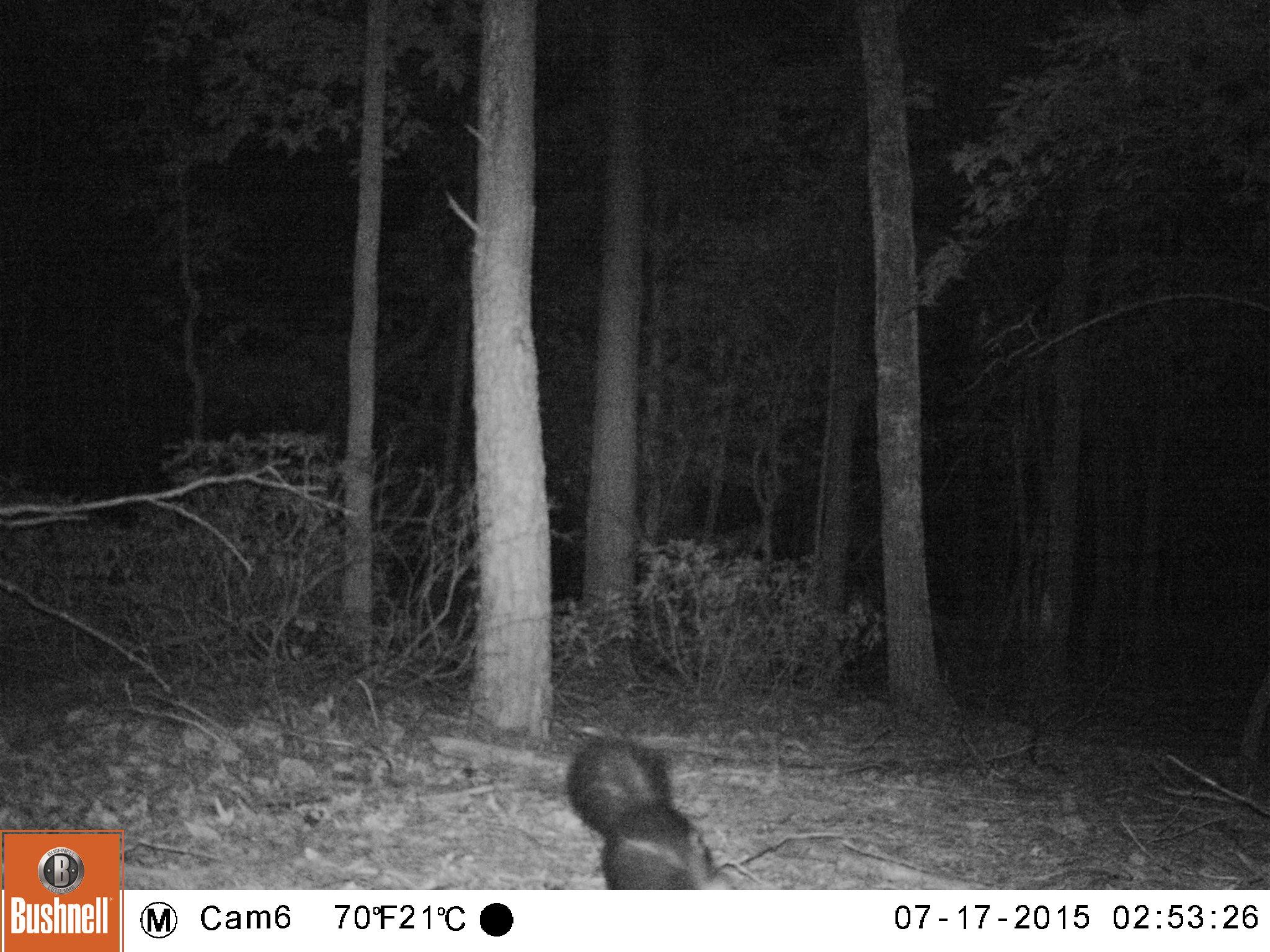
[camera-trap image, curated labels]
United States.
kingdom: Animalia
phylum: Chordata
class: Mammalia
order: Carnivora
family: Mephitidae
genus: Mephitis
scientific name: Mephitis mephitis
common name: striped skunk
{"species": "Striped Skunk (Mephitis mephitis)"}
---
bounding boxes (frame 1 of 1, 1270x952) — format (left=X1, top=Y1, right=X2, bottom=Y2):
Striped Skunk: (left=560, top=730, right=734, bottom=891)